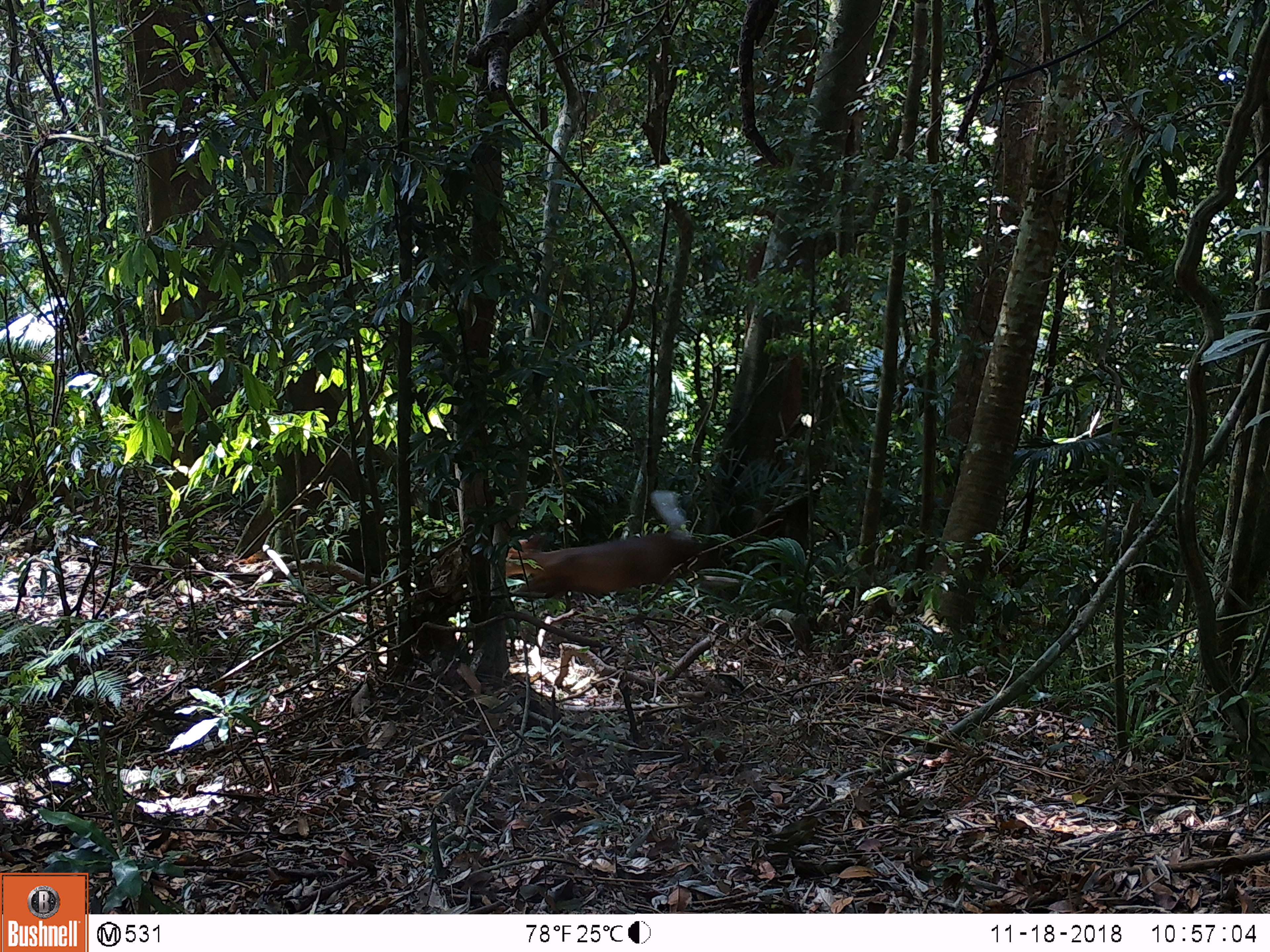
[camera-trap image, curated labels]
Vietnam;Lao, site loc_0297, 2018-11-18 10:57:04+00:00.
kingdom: Animalia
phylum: Chordata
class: Mammalia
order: Artiodactyla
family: Cervidae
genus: Muntiacus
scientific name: Muntiacus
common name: muntjacs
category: unidentified muntjac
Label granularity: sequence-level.